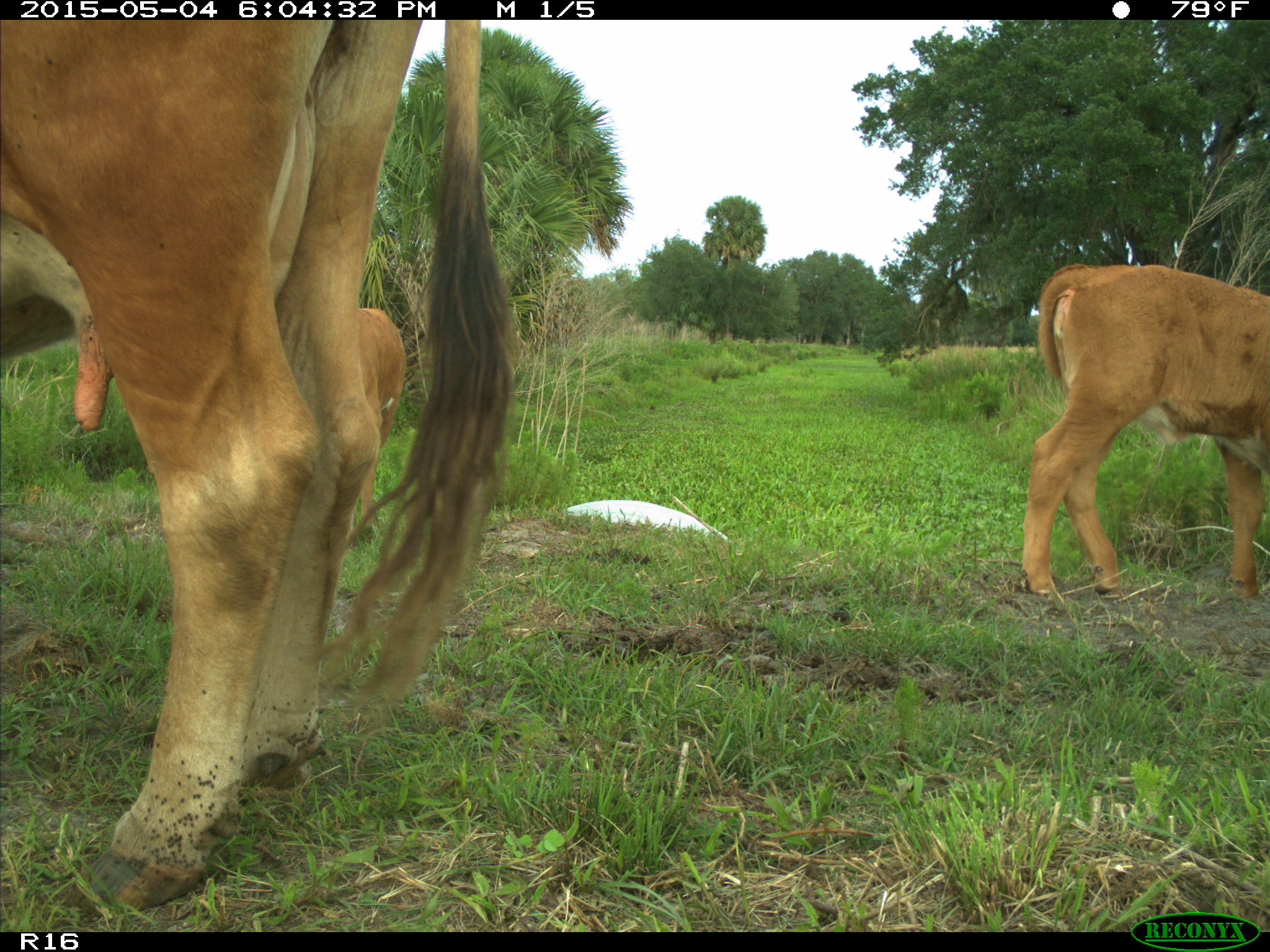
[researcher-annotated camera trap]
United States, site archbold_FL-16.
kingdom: Animalia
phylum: Chordata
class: Mammalia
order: Artiodactyla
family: Bovidae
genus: Bos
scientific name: Bos taurus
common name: domestic cow